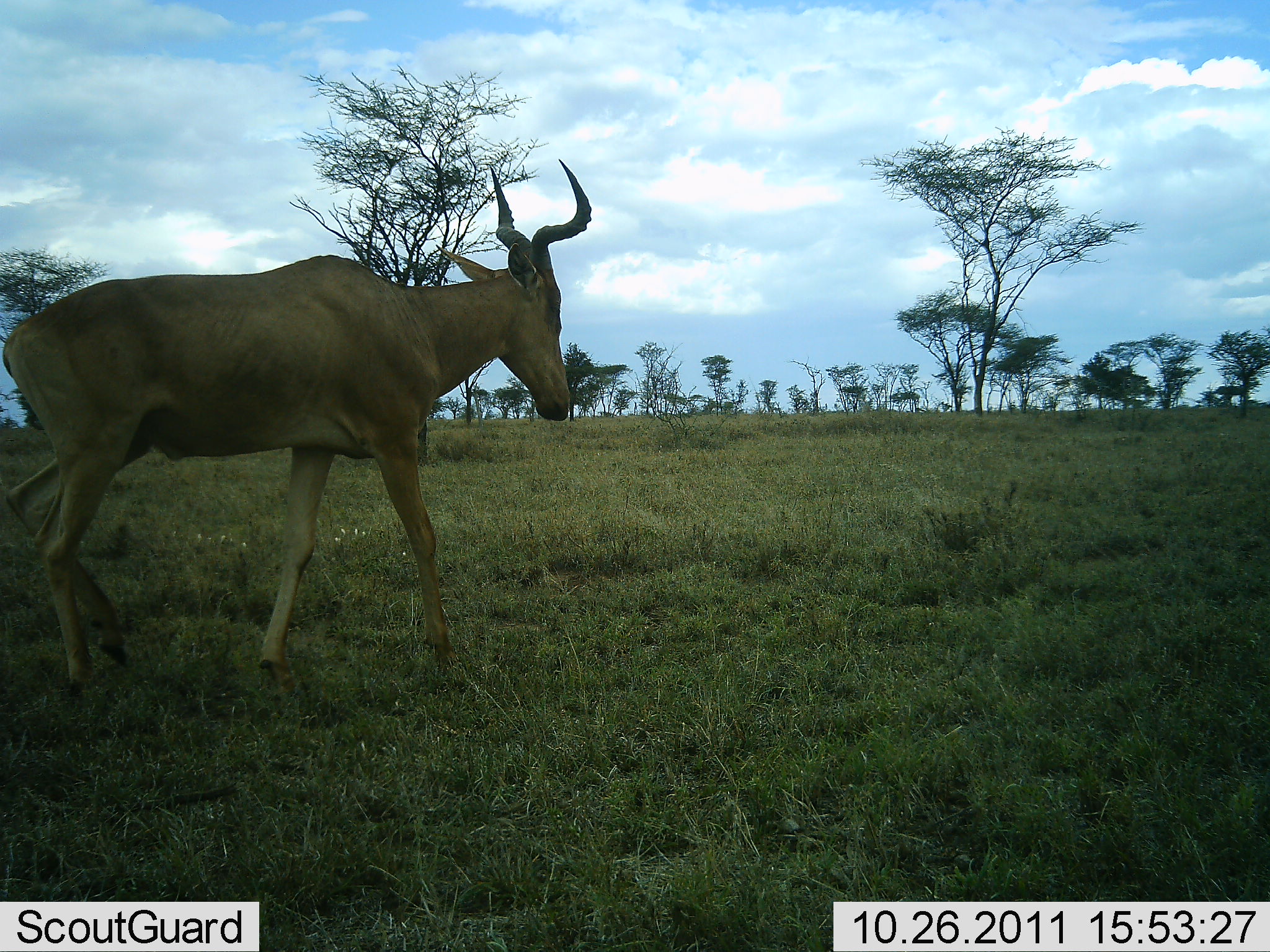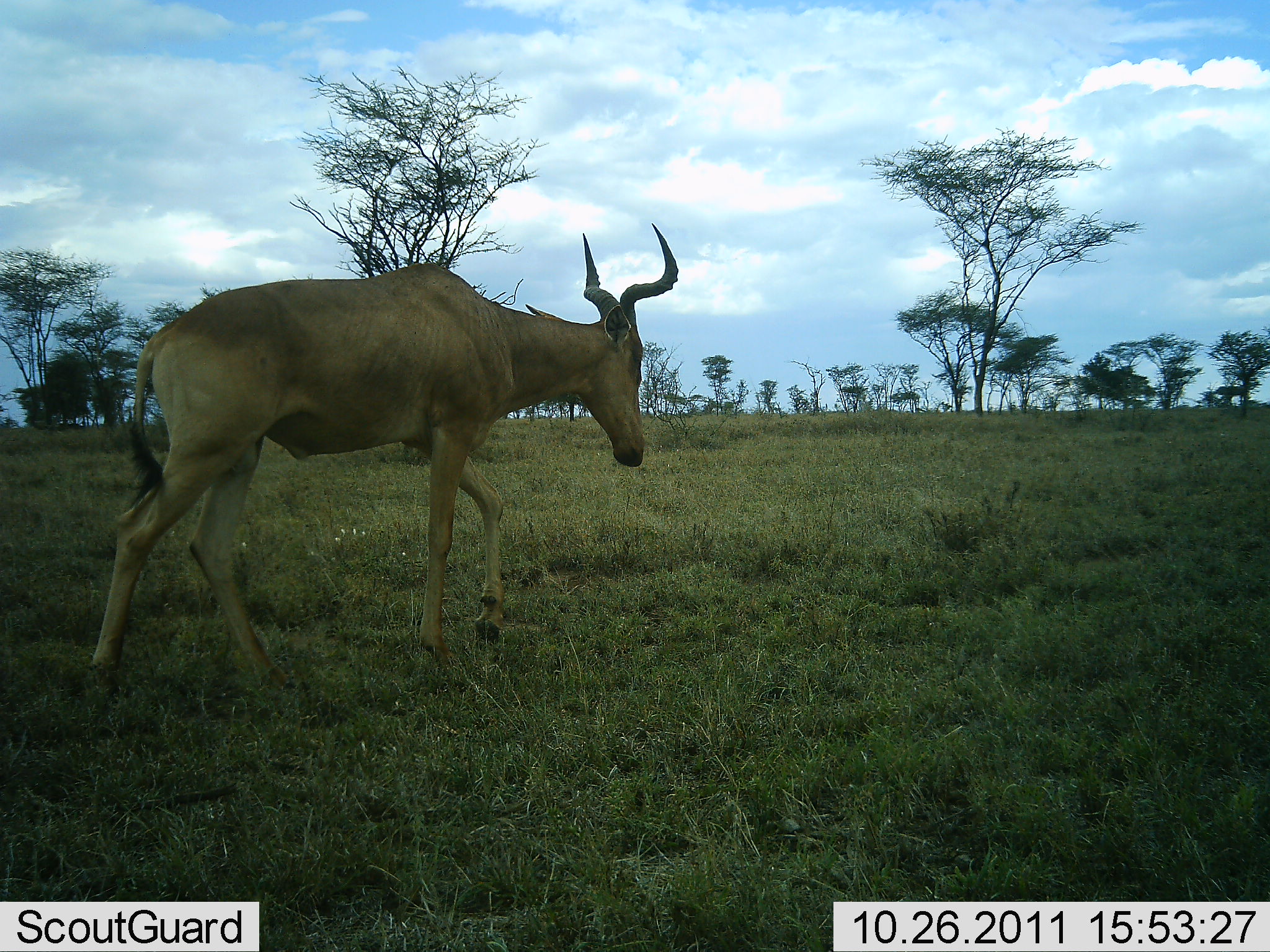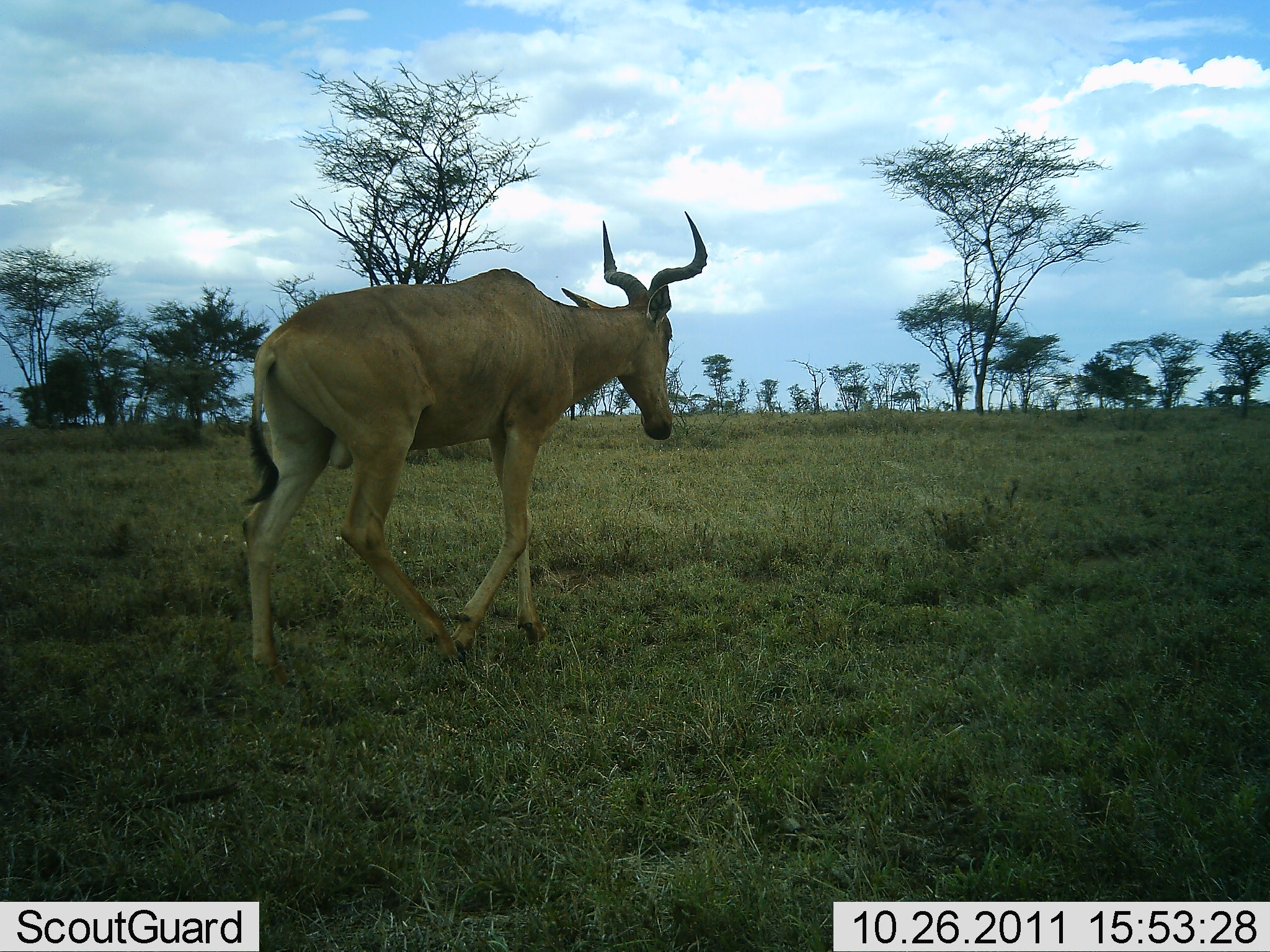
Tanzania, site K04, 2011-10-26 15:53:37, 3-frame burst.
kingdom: Animalia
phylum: Chordata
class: Mammalia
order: Artiodactyla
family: Bovidae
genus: Alcelaphus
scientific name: Alcelaphus buselaphus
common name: hartebeest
Hartebeest (Alcelaphus buselaphus), count 1. Behavior (volunteer vote fractions): standing 0%, resting 0%, moving 100%, interacting 0%. Young present (vote fraction): 0%. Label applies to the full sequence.